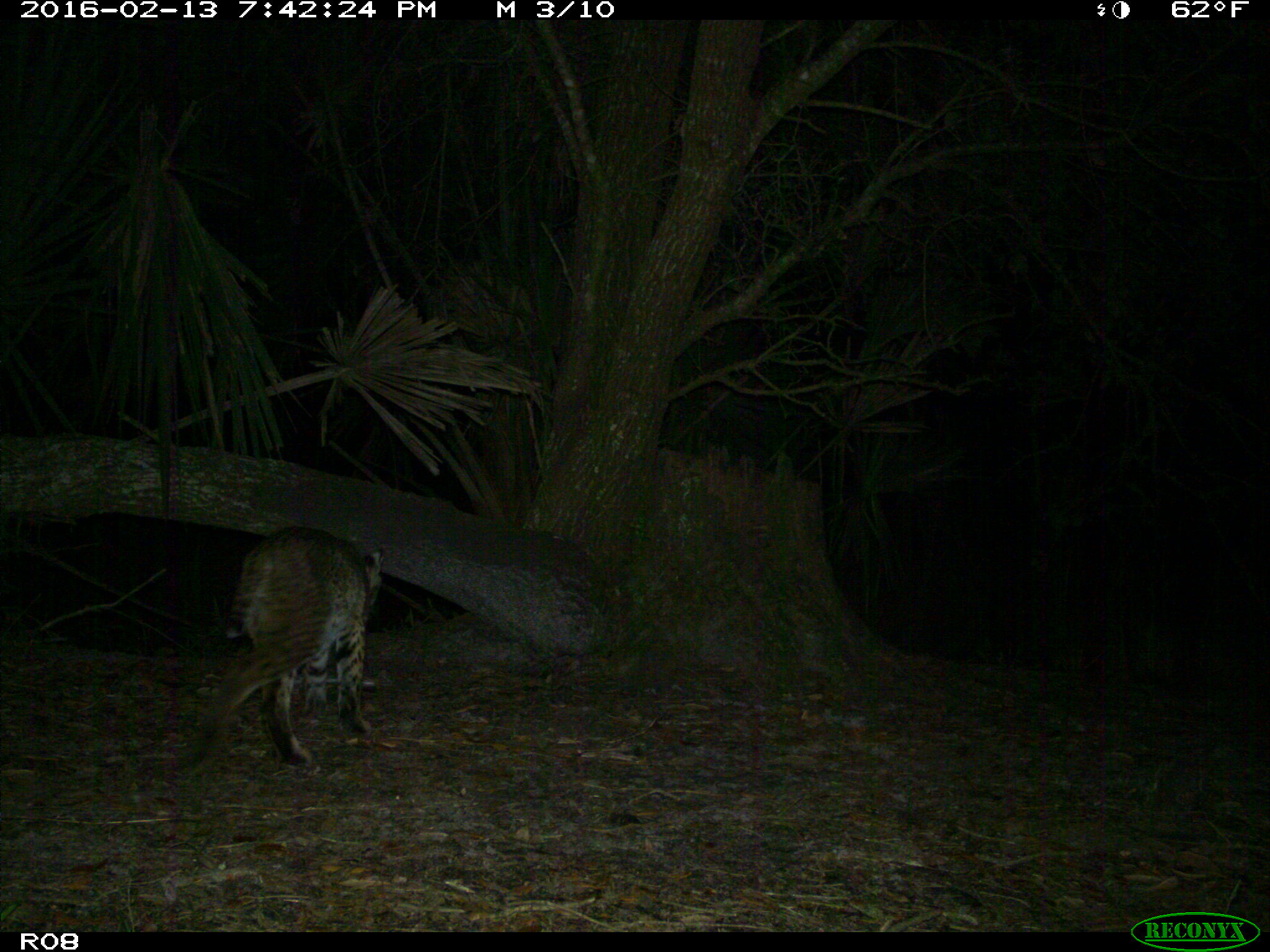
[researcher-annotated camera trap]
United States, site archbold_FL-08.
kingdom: Animalia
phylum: Chordata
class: Mammalia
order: Carnivora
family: Felidae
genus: Lynx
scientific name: Lynx rufus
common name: bobcat